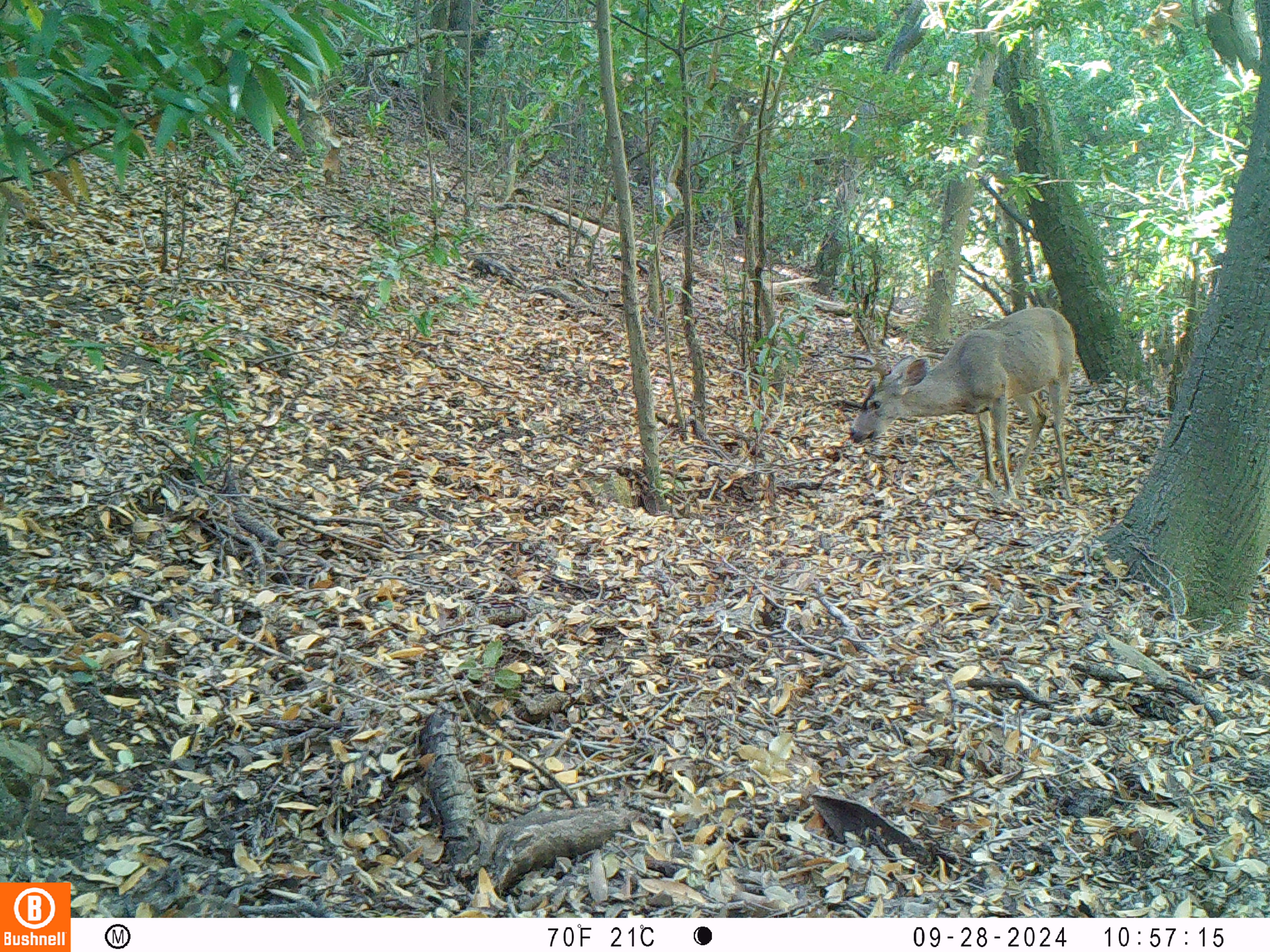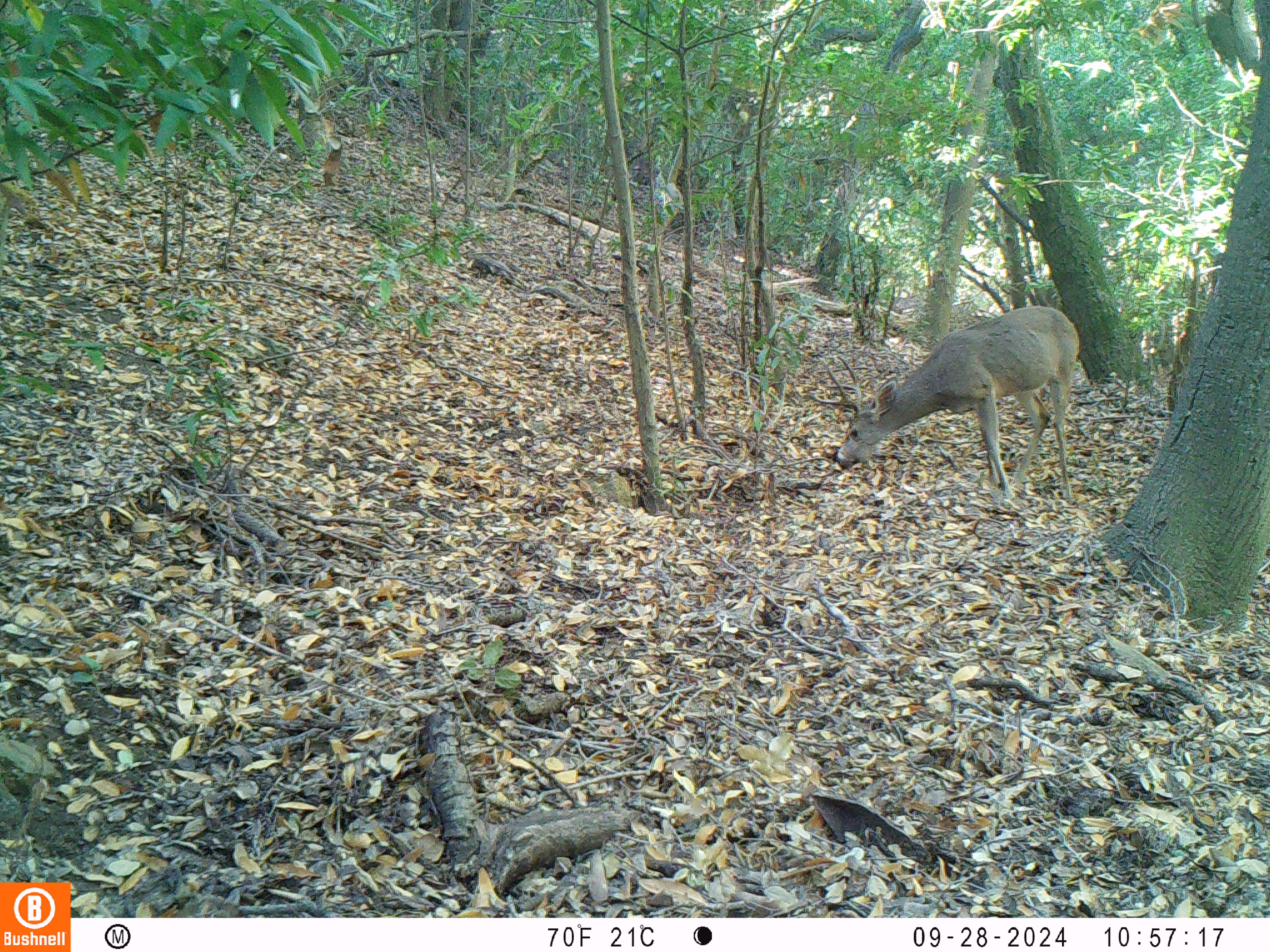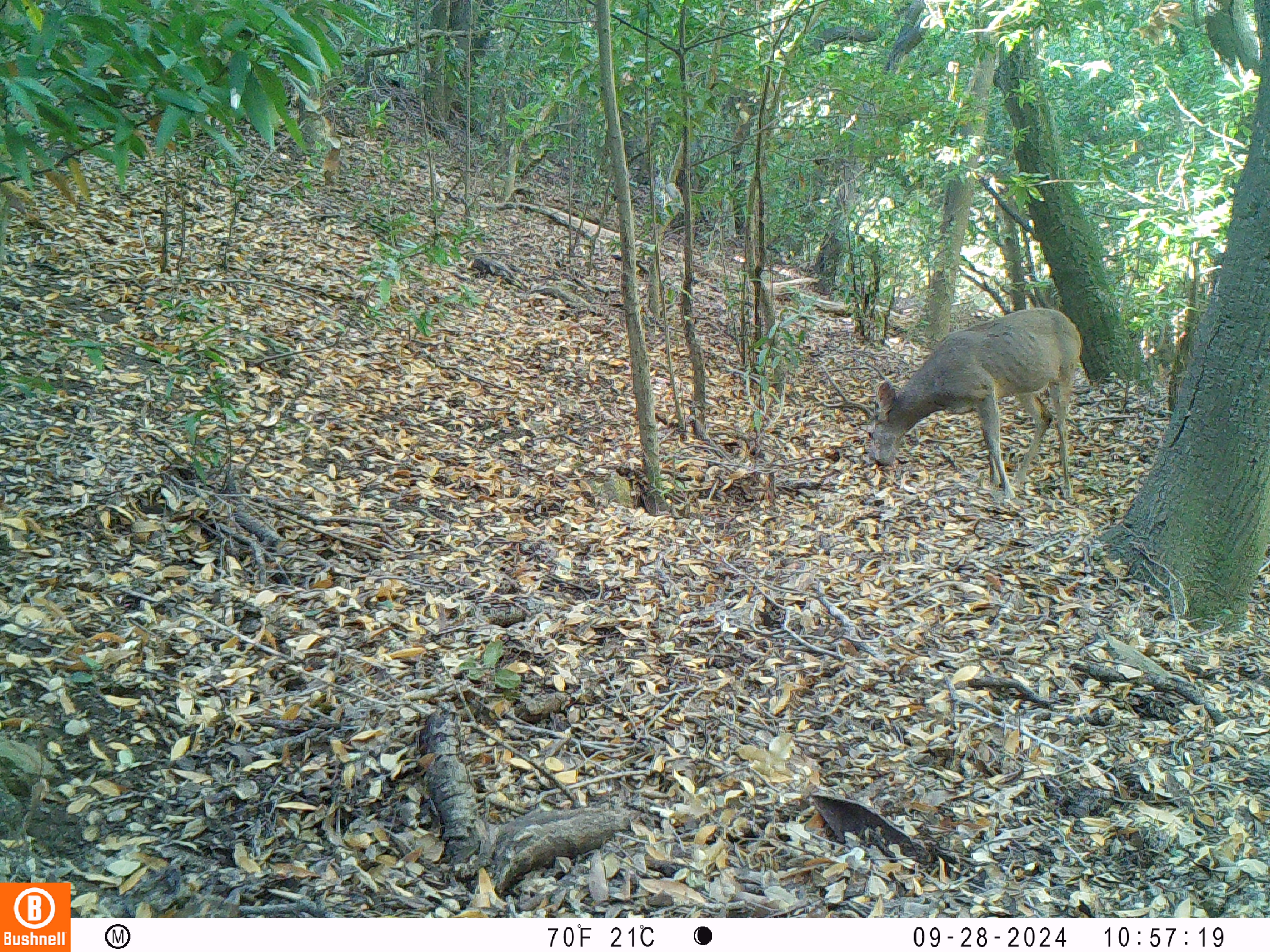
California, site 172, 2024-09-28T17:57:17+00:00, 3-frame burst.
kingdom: Animalia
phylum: Chordata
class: Mammalia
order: Artiodactyla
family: Cervidae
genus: Odocoileus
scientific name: Odocoileus hemionus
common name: mule deer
Mule deer (Odocoileus hemionus).